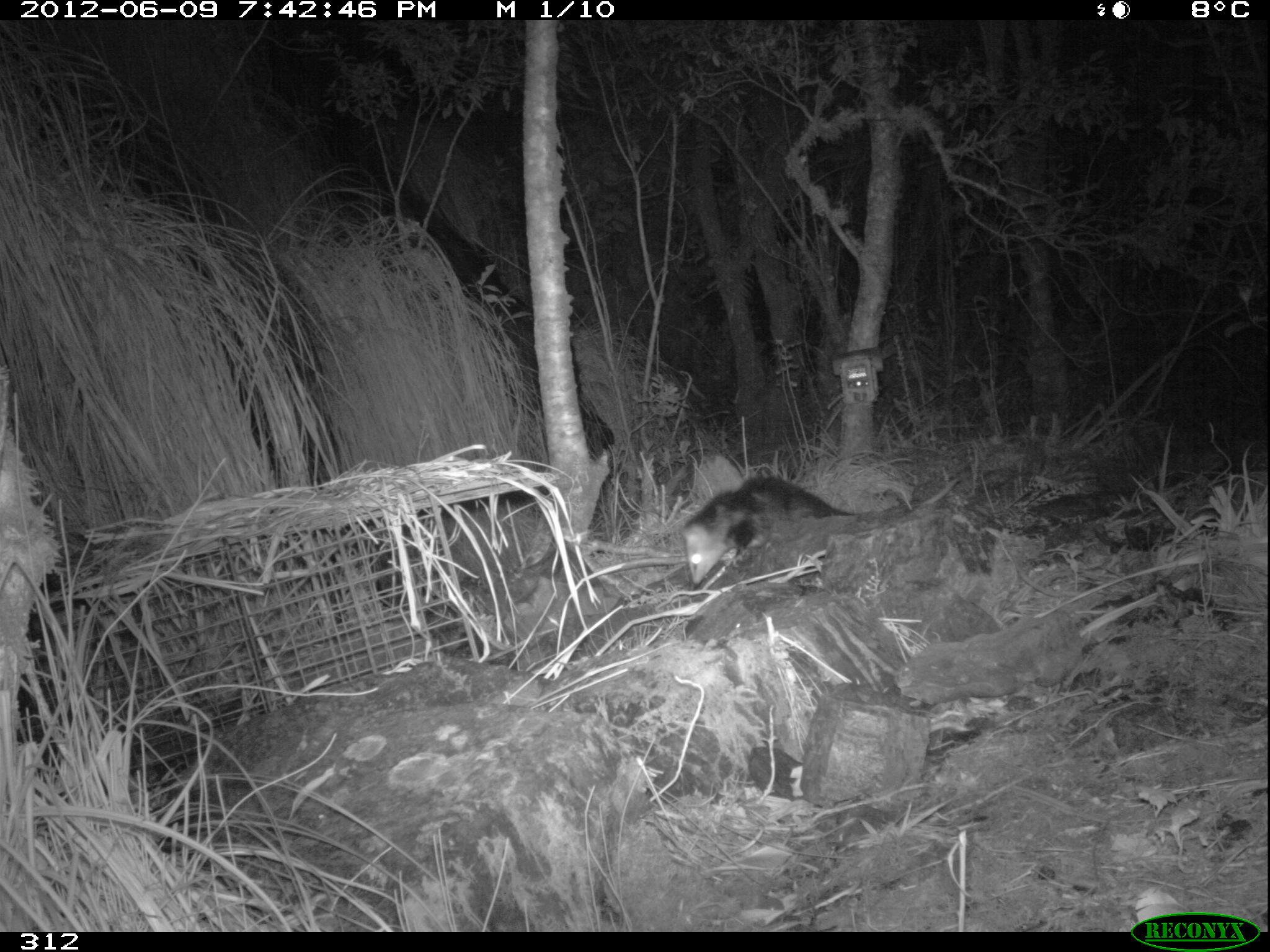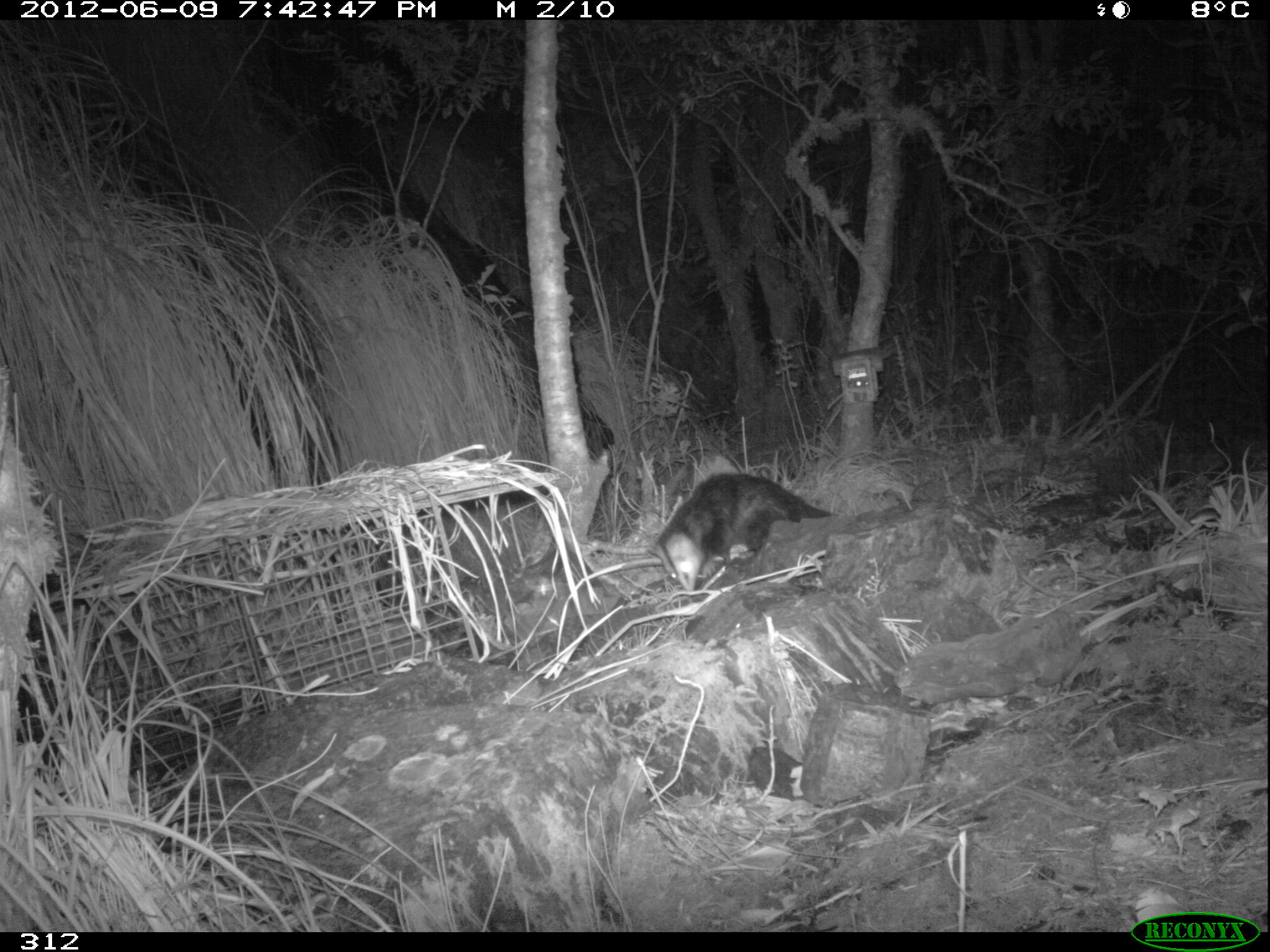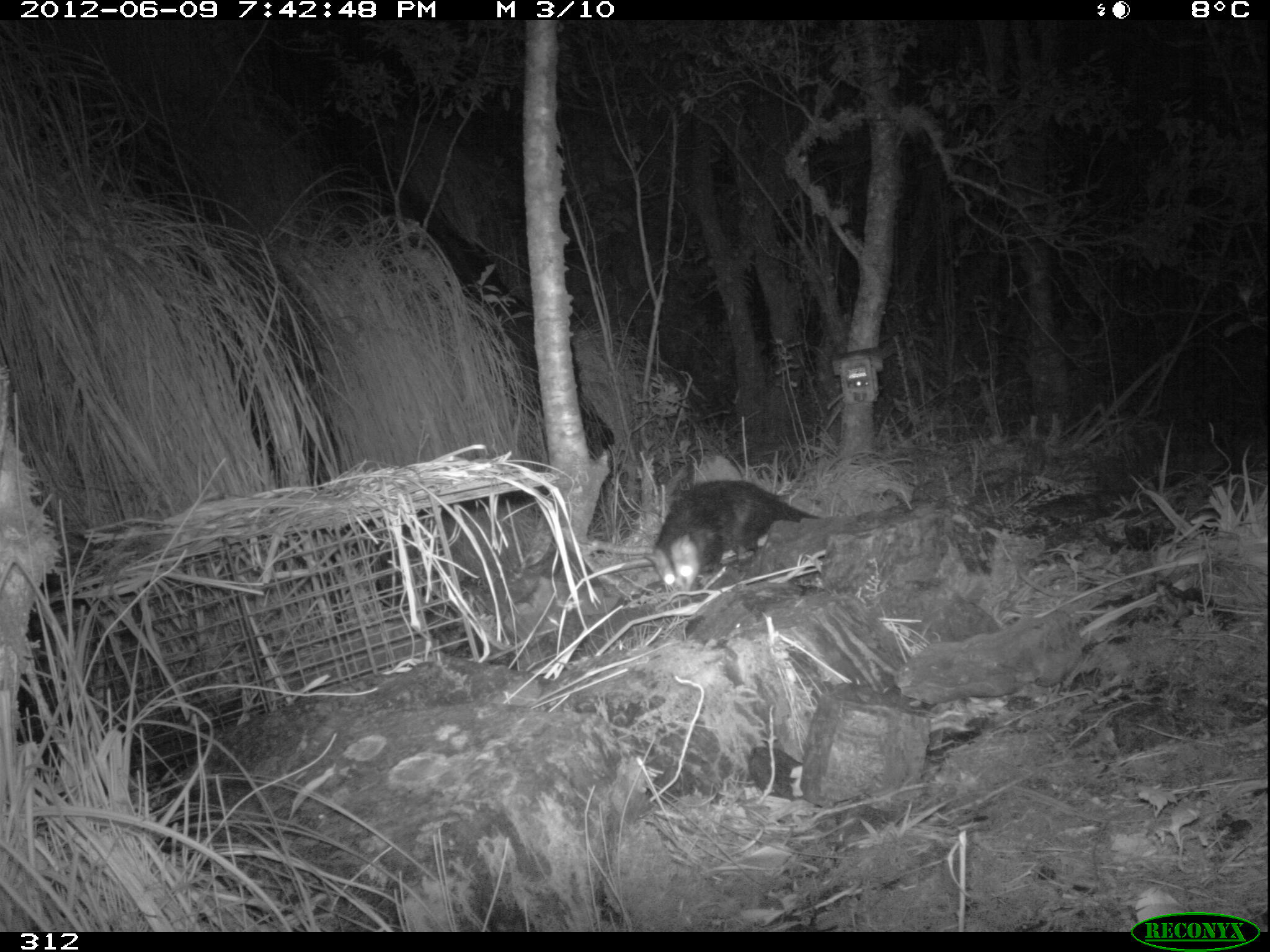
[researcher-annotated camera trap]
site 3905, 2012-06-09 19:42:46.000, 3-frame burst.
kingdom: Animalia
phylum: Chordata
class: Mammalia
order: Didelphimorphia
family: Didelphidae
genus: Didelphis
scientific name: Didelphis pernigra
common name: andean white-eared opossum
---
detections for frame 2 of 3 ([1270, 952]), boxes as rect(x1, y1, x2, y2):
didelphis pernigra: rect(646, 471, 837, 592)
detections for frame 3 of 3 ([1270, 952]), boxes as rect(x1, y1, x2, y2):
didelphis pernigra: rect(643, 479, 819, 592)